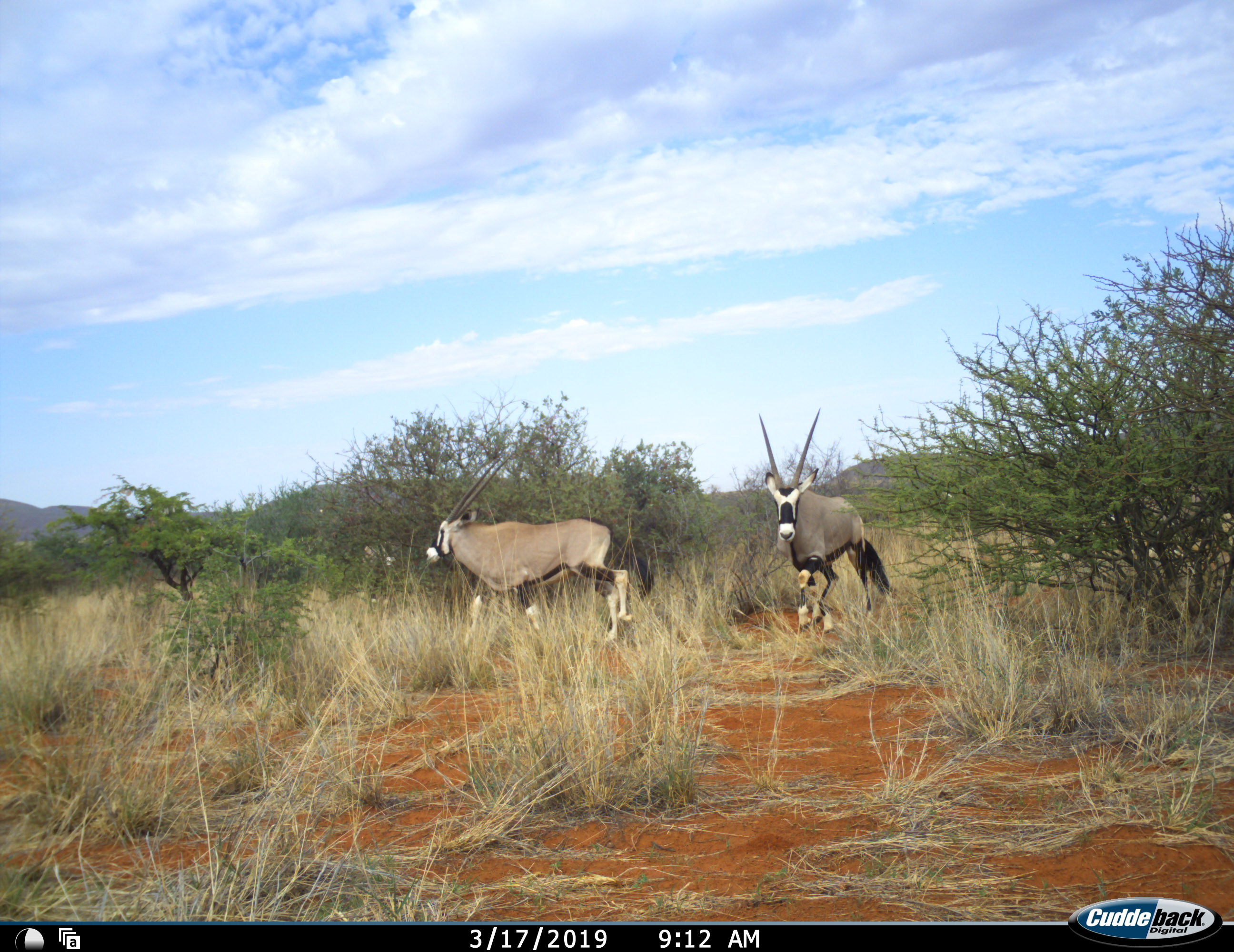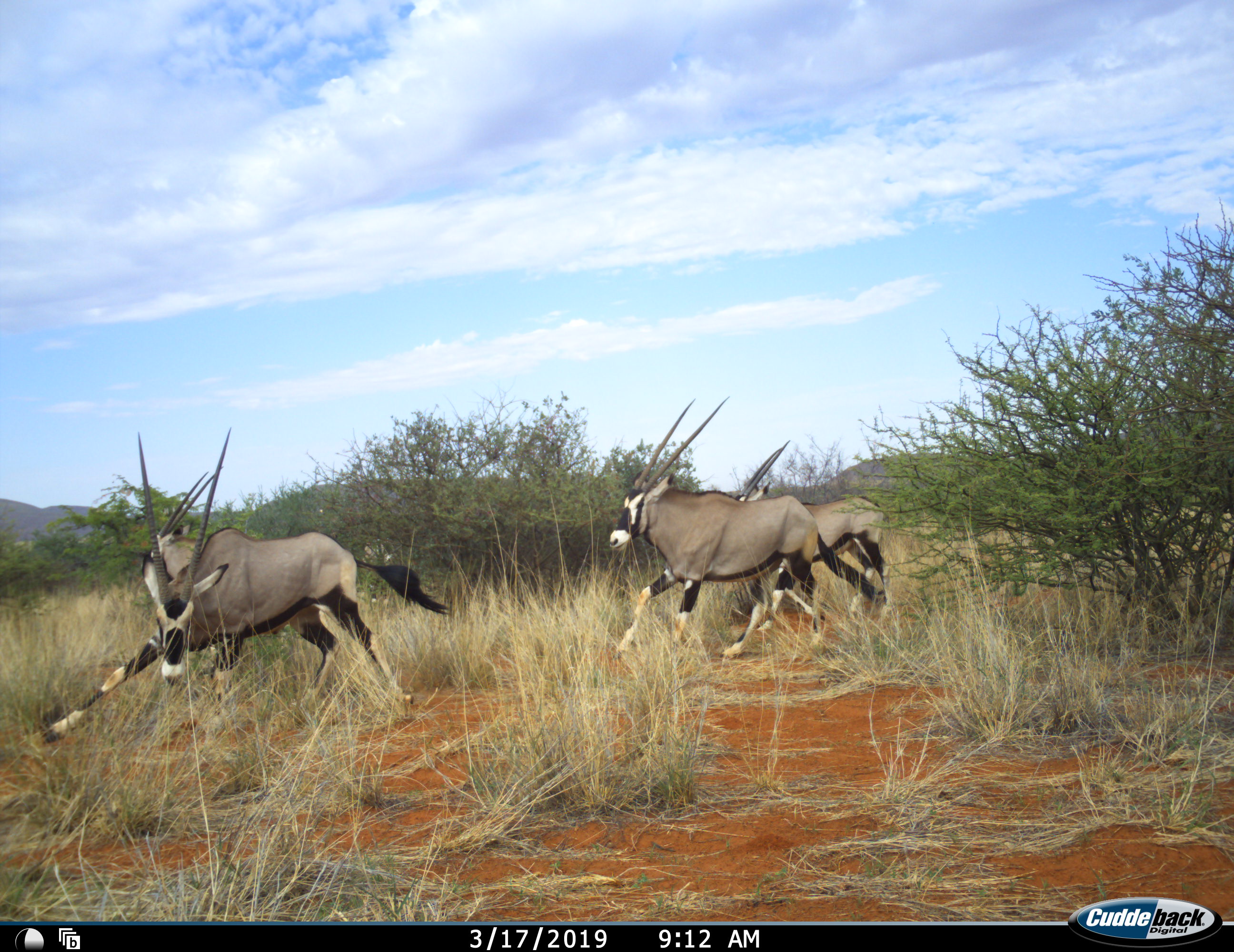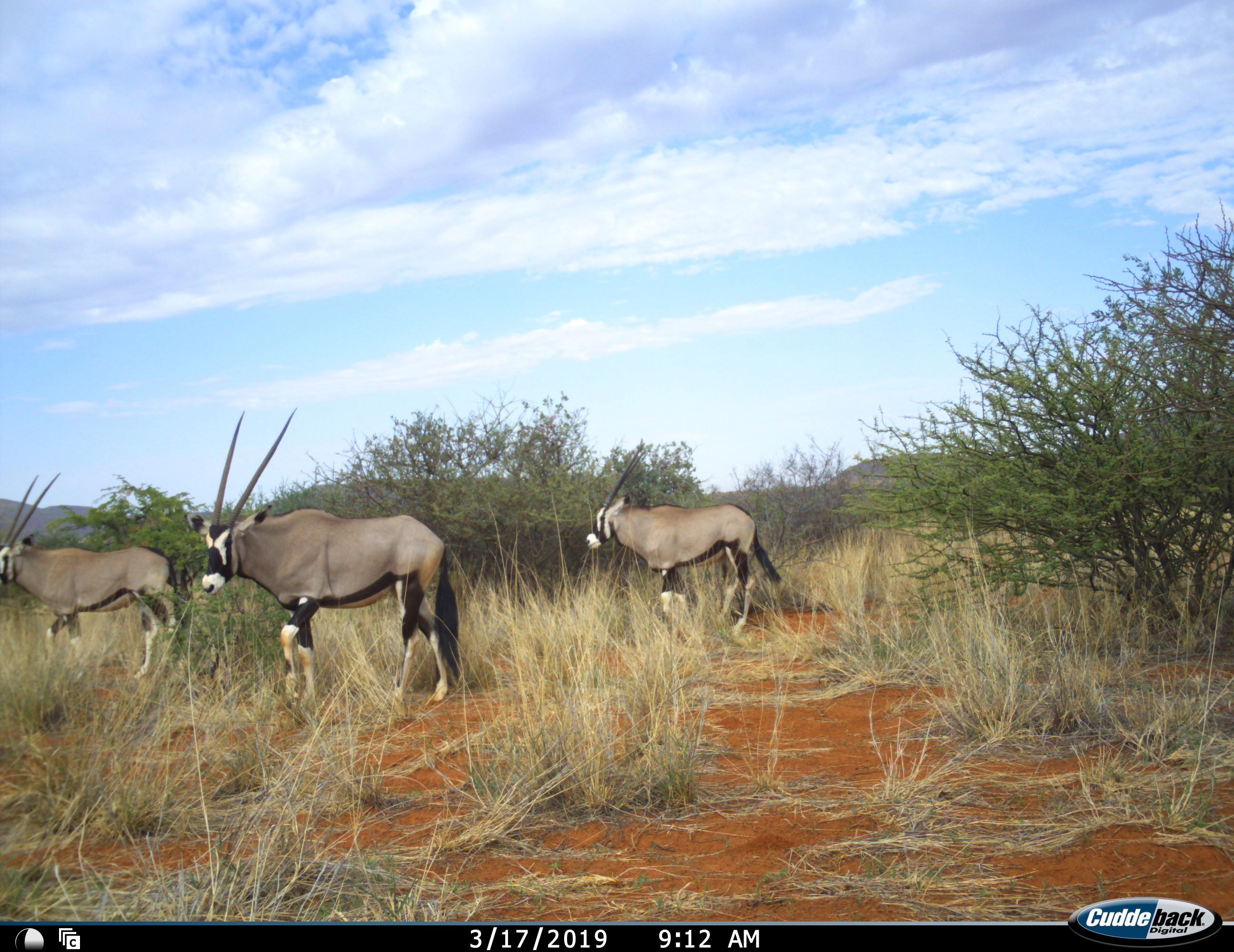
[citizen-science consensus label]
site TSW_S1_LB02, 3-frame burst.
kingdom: Animalia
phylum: Chordata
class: Mammalia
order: Artiodactyla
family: Bovidae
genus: Oryx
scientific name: Oryx gazella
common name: gemsbok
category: oryx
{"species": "oryx (gemsbok) (Oryx gazella)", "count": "4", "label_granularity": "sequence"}